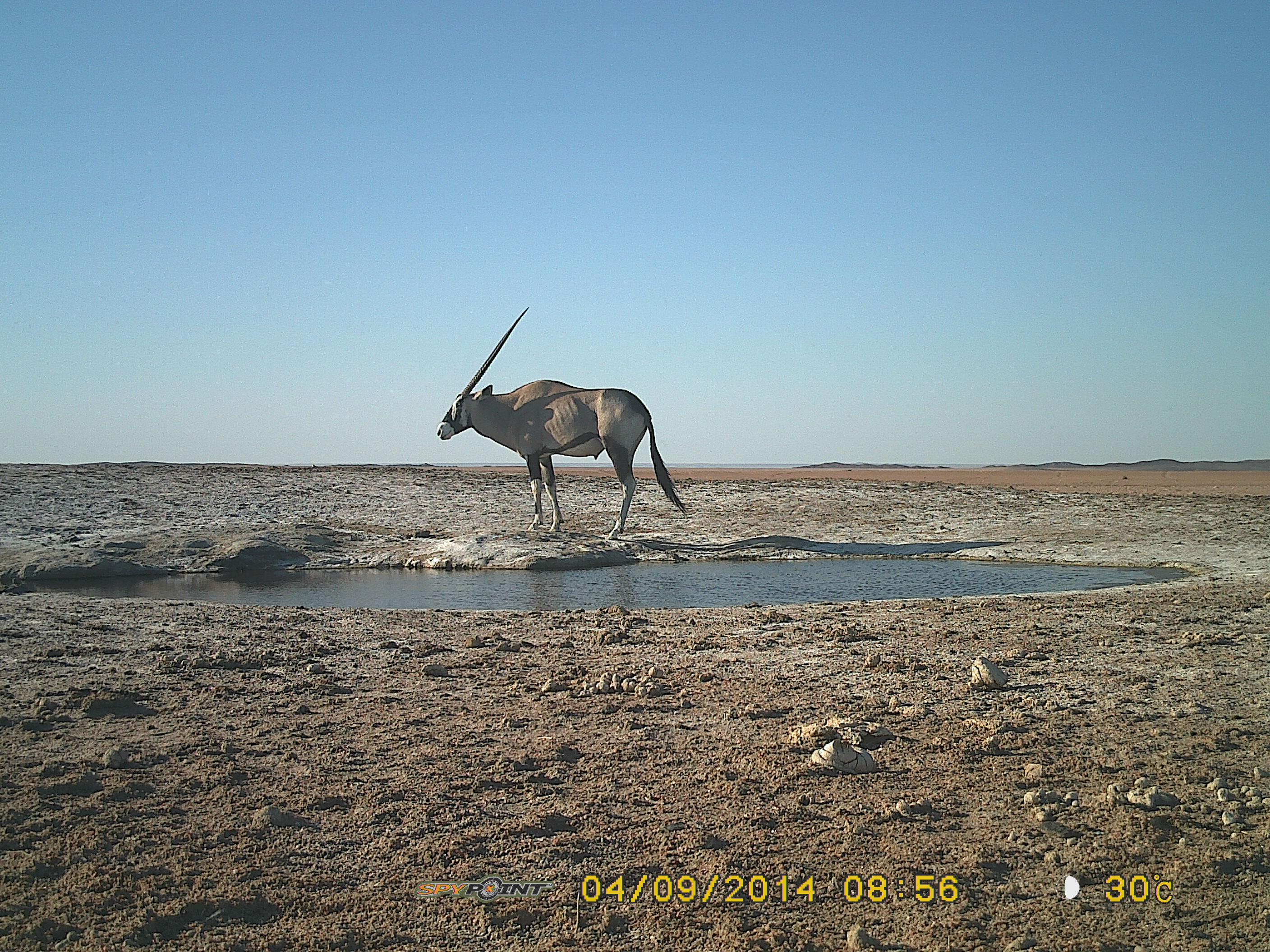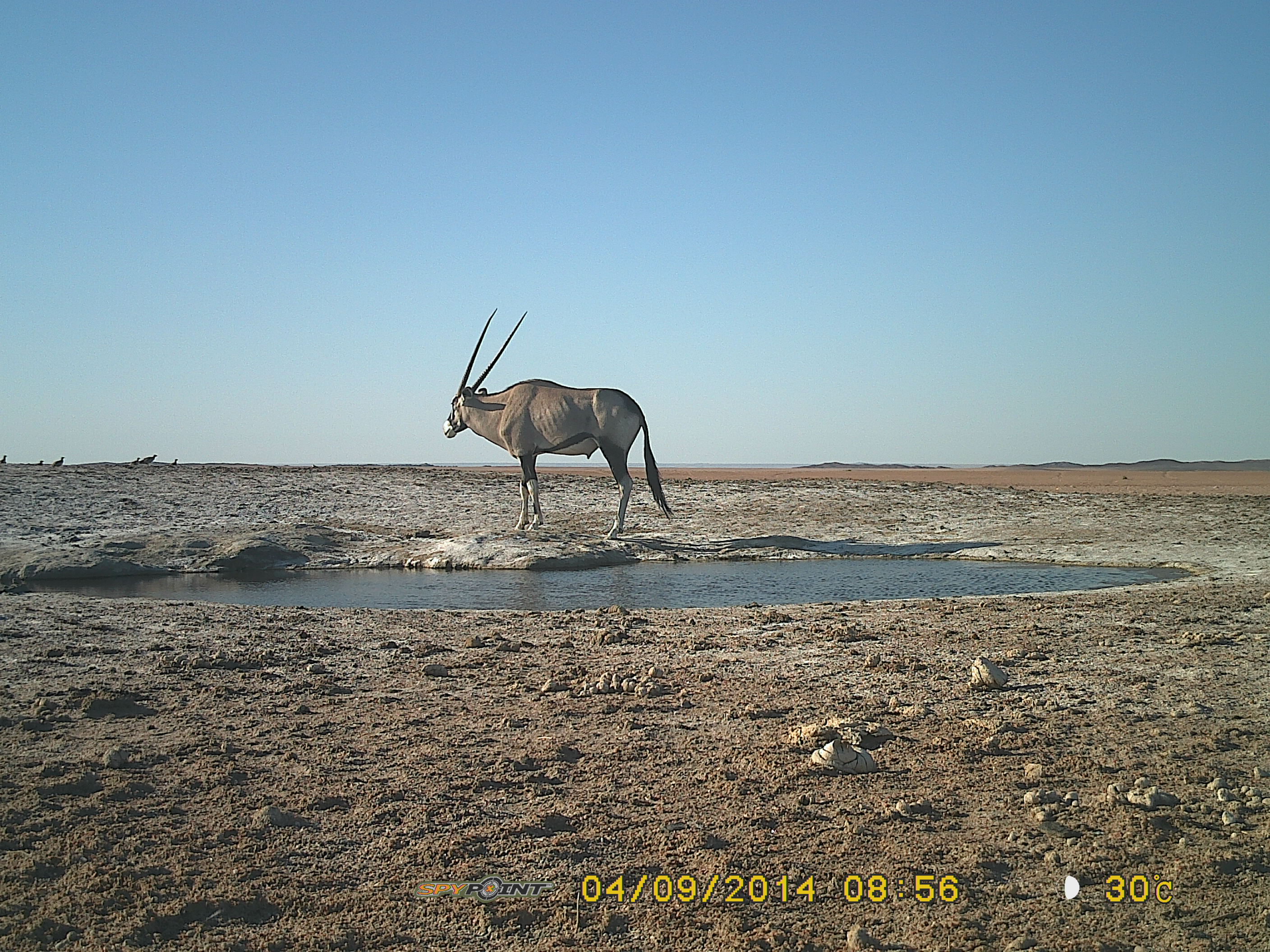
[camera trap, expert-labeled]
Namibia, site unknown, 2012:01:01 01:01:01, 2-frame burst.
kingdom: Animalia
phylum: Chordata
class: Mammalia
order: Artiodactyla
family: Bovidae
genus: Oryx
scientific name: Oryx gazella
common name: gemsbok